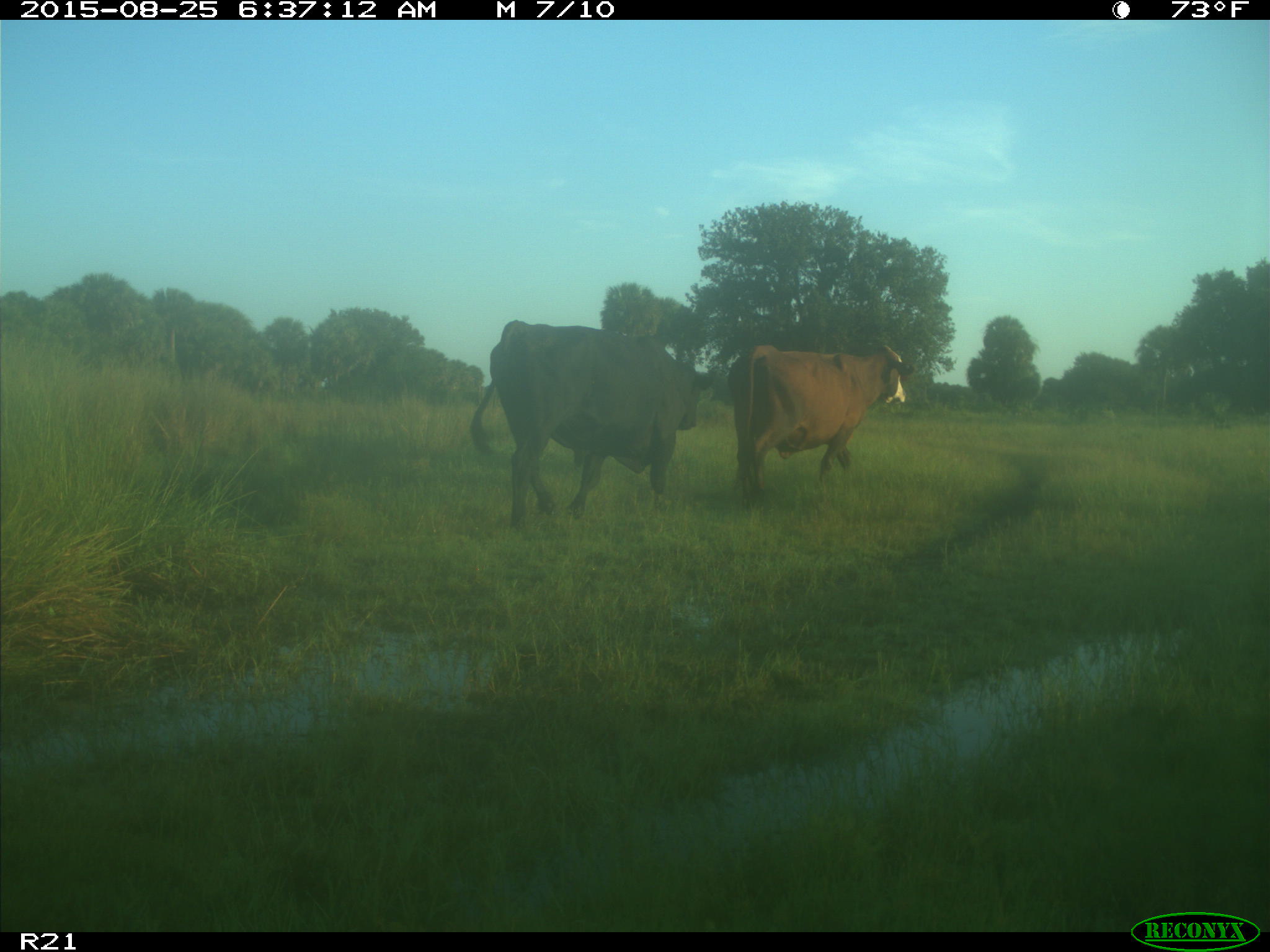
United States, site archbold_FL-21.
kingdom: Animalia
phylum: Chordata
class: Mammalia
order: Artiodactyla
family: Bovidae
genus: Bos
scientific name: Bos taurus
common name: domestic cow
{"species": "Bos taurus (domestic cow)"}